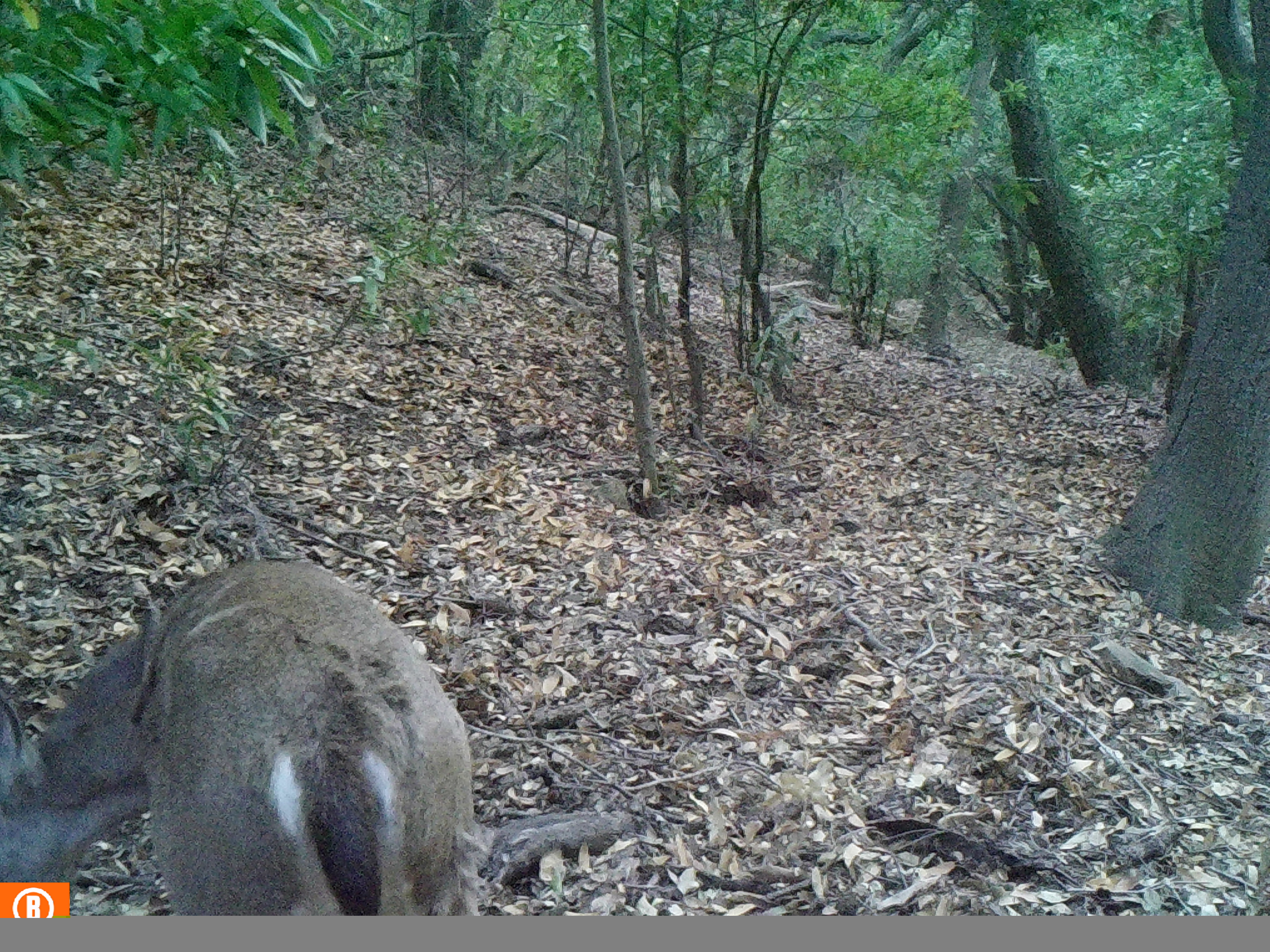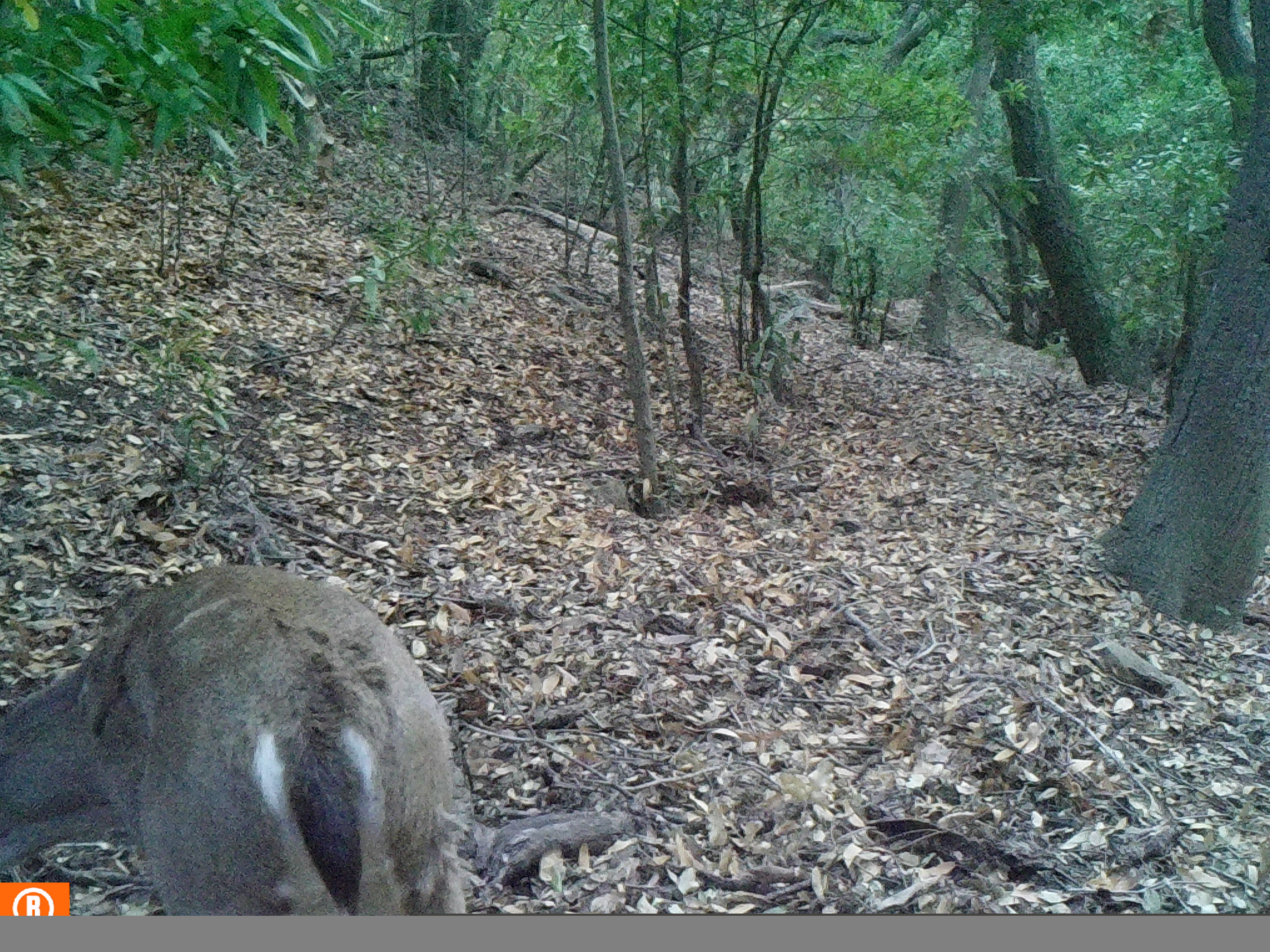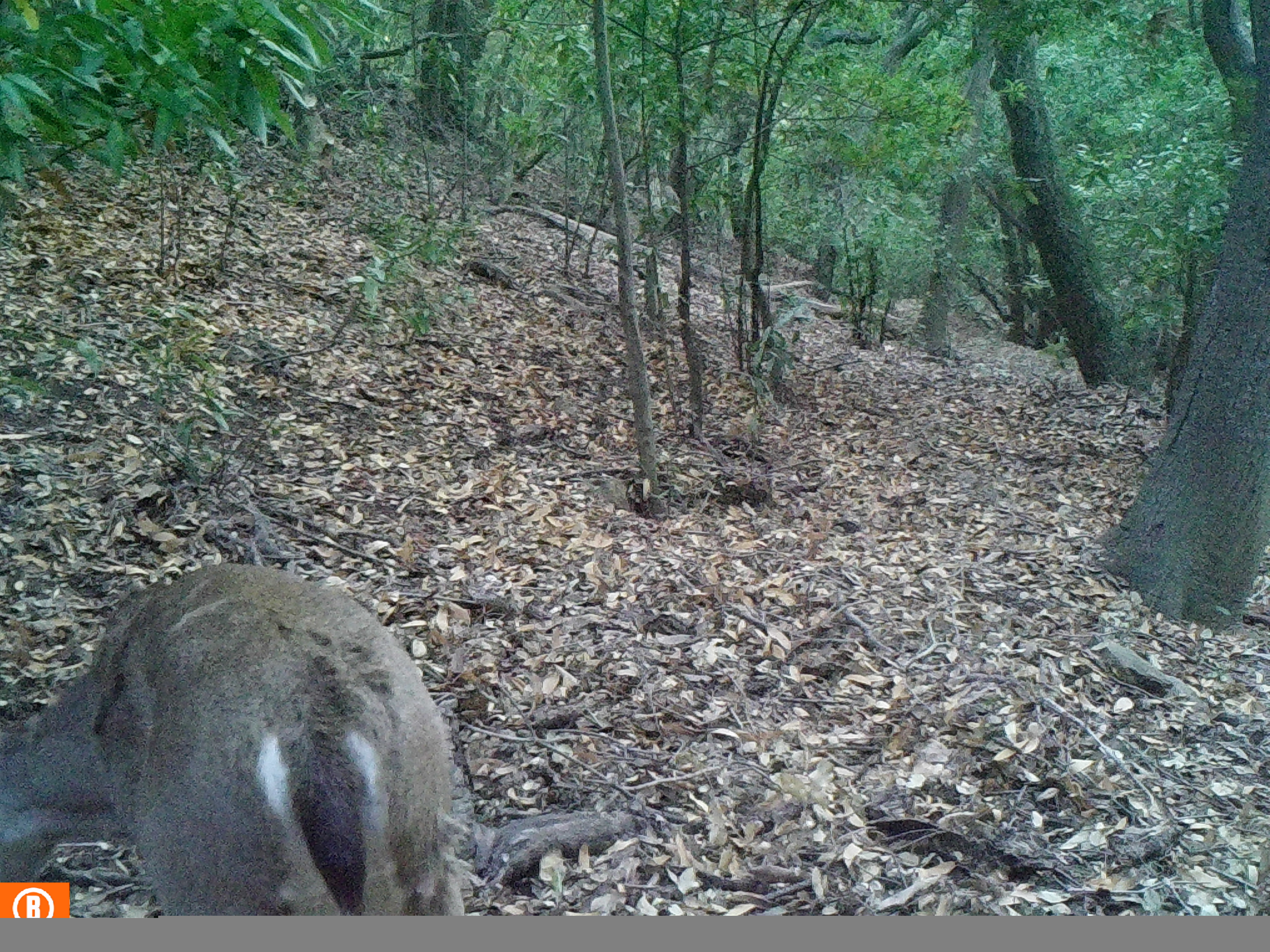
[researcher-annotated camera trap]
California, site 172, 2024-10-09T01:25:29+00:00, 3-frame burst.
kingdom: Animalia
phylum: Chordata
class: Mammalia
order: Artiodactyla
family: Cervidae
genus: Odocoileus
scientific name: Odocoileus hemionus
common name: mule deer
Mule deer (Odocoileus hemionus).